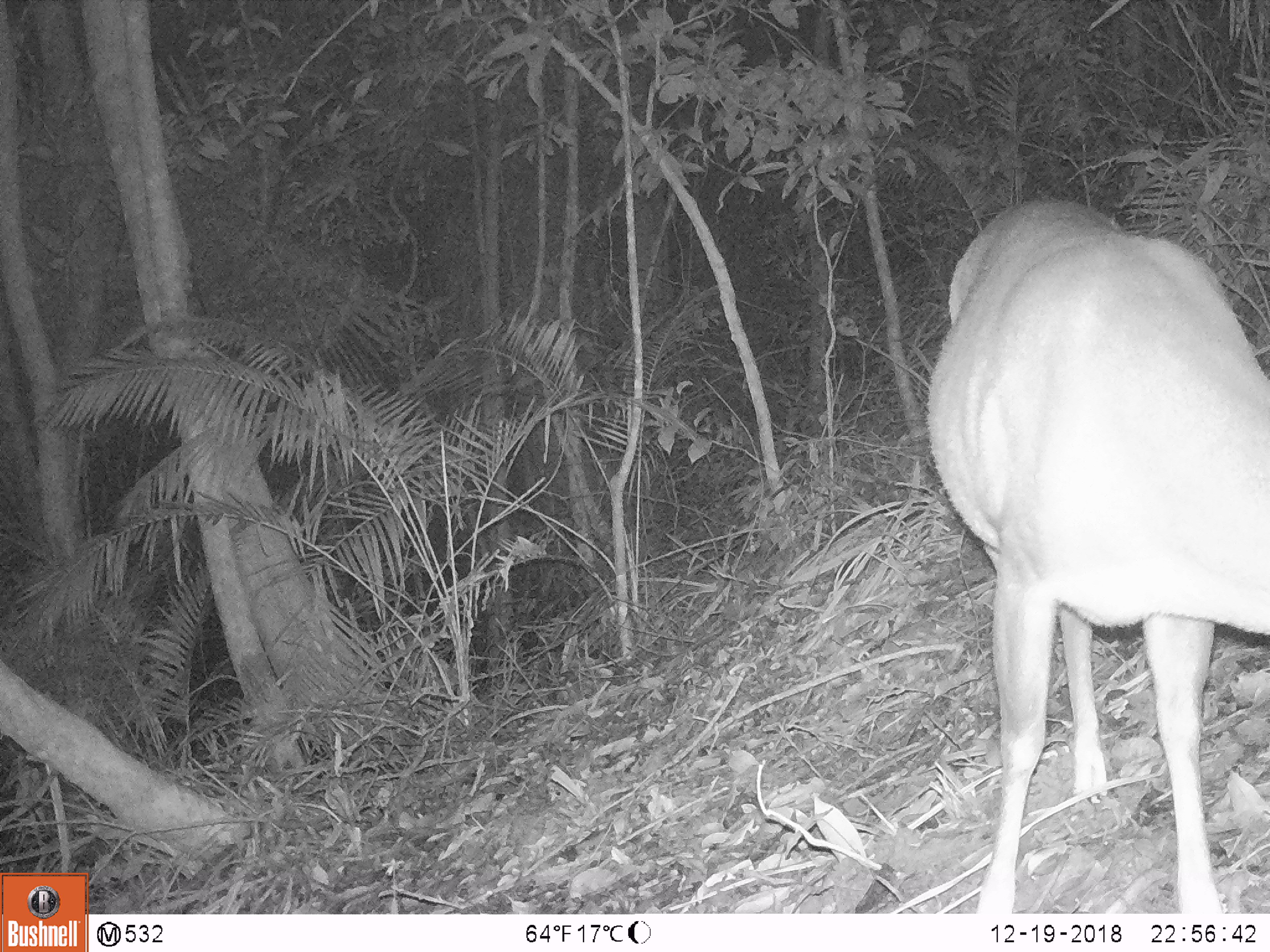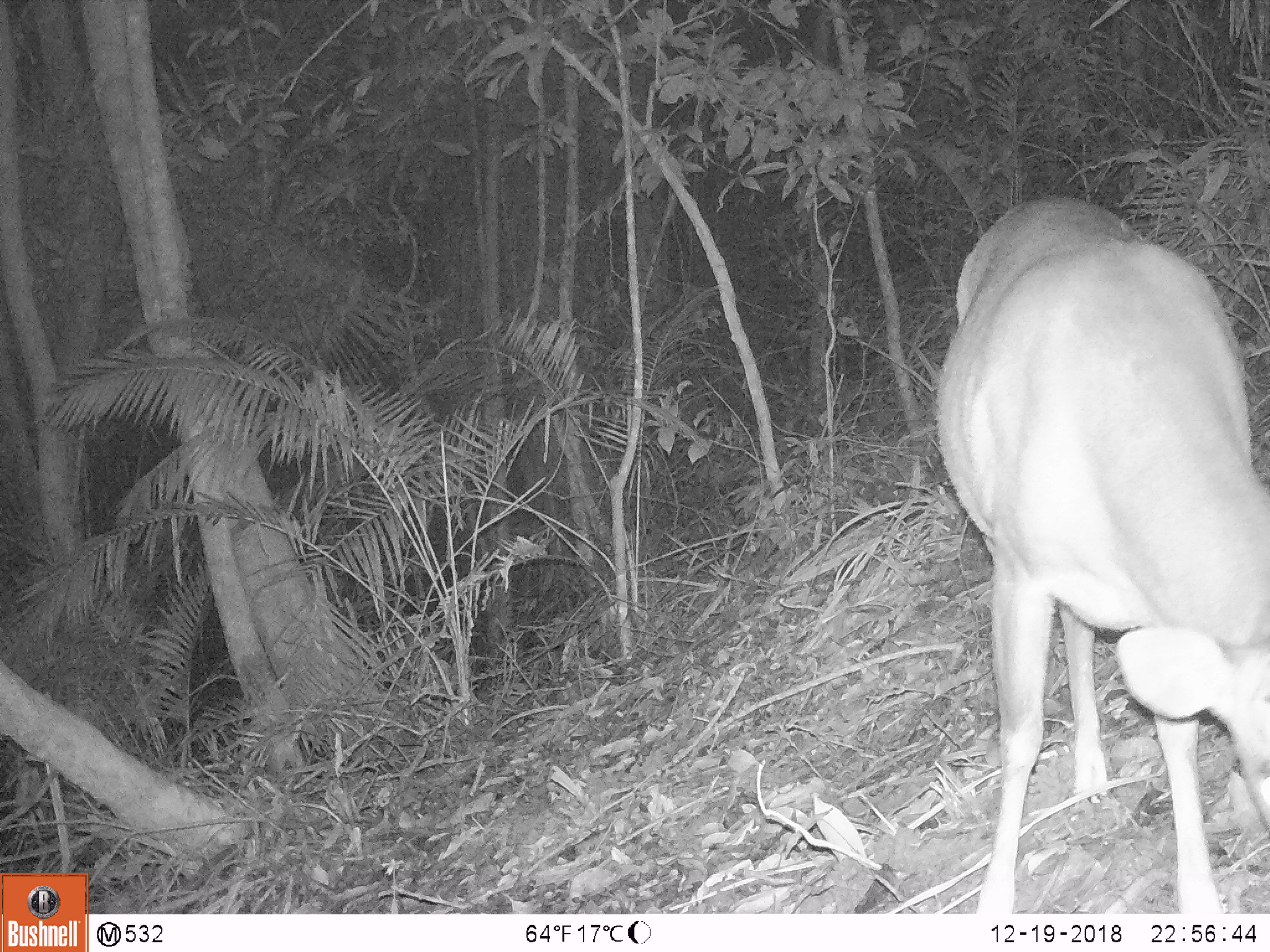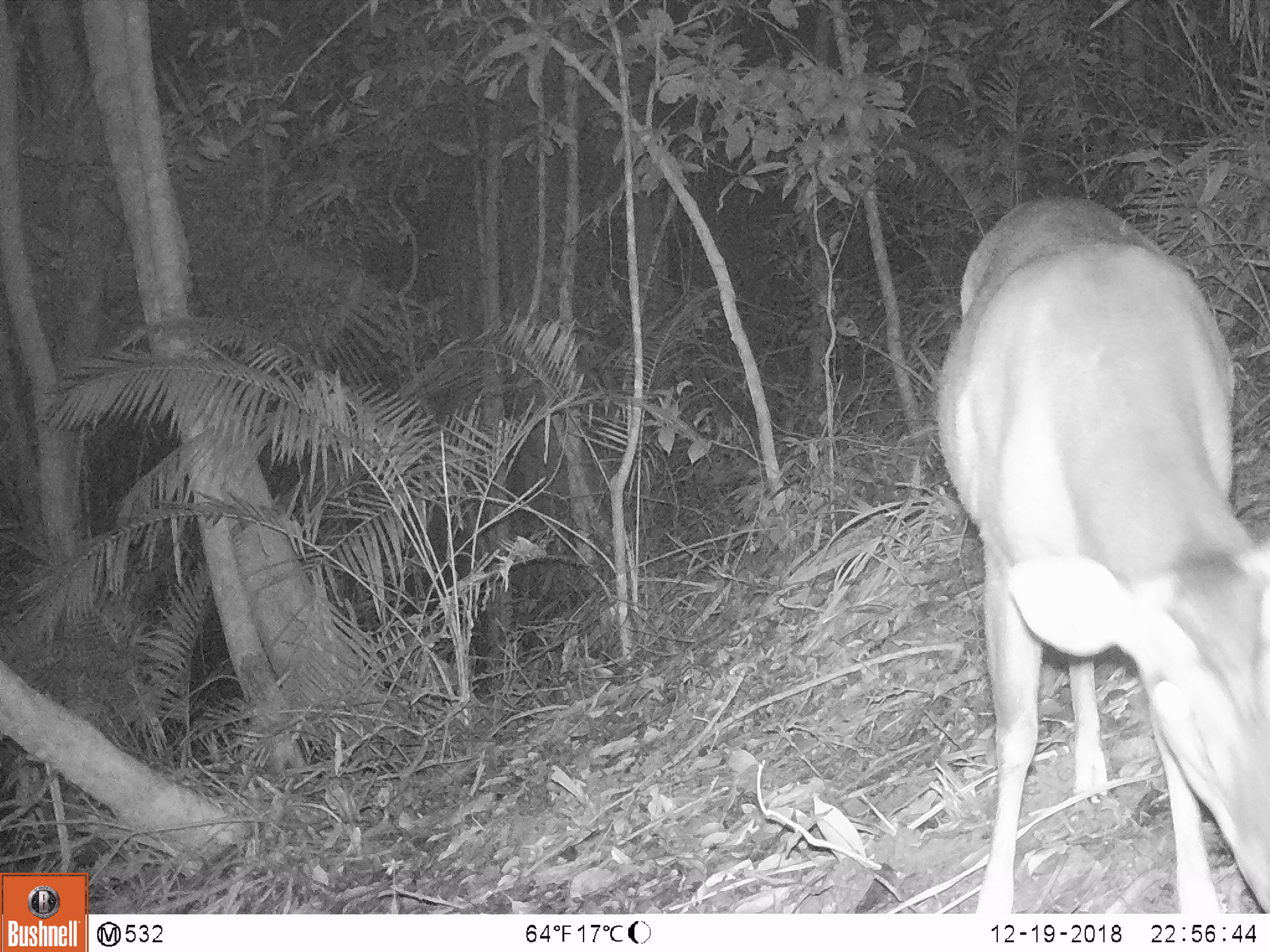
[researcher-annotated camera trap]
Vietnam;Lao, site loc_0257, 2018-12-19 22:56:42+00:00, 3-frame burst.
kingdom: Animalia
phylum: Chordata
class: Mammalia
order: Artiodactyla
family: Cervidae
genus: Muntiacus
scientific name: Muntiacus vuquangensis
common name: large-antlered muntjac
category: large antlered muntjac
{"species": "large antlered muntjac (large-antlered muntjac) (Muntiacus vuquangensis)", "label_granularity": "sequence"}